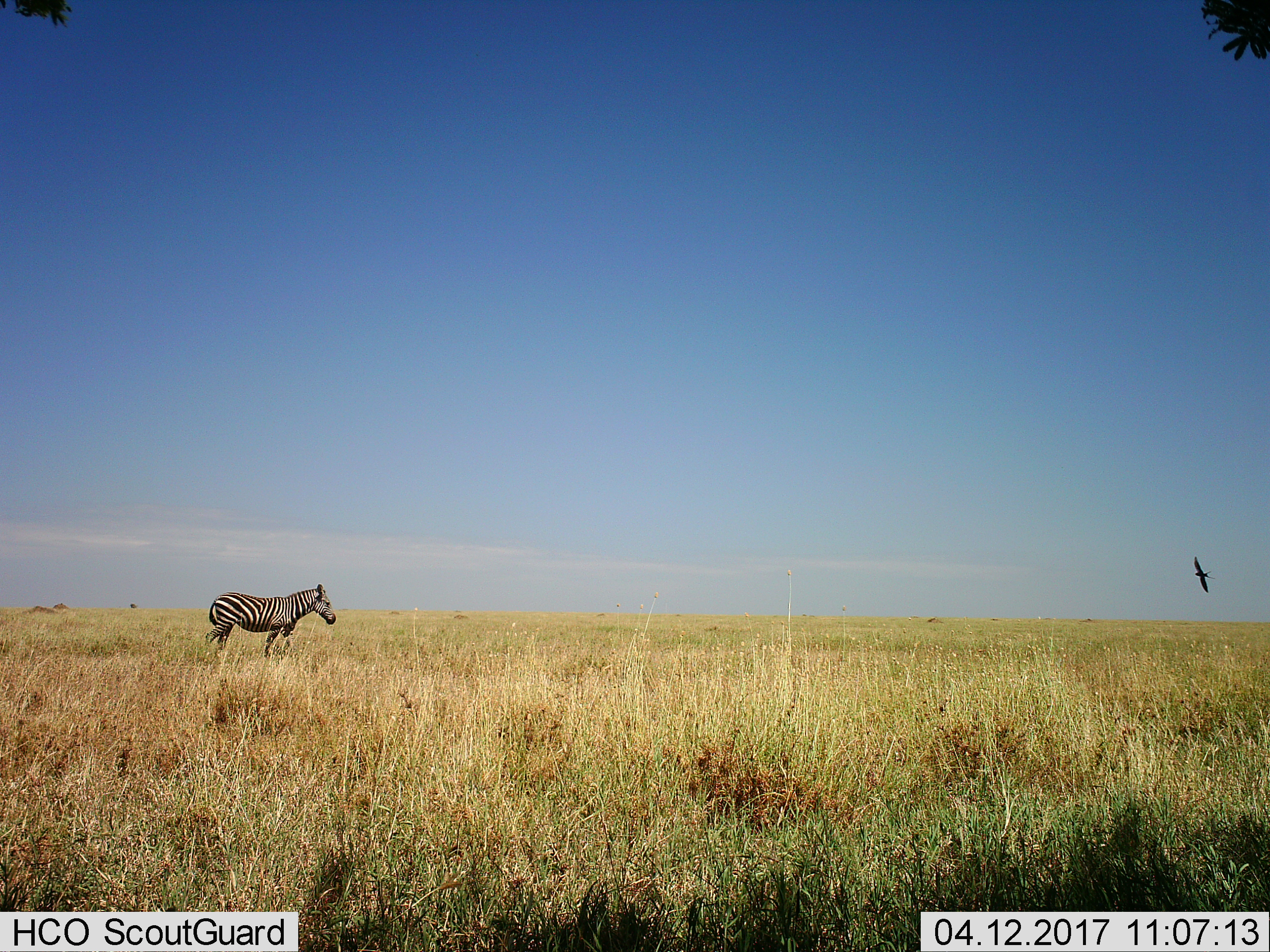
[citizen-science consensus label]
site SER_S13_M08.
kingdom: Animalia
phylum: Chordata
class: Aves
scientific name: Aves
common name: bird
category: birdother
Birdother (bird) (Aves), count 1. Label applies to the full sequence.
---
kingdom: Animalia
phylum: Chordata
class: Mammalia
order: Perissodactyla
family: Equidae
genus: Equus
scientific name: Equus quagga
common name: plains zebra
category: zebraplains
Zebraplains (plains zebra) (Equus quagga), count 1. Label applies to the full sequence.